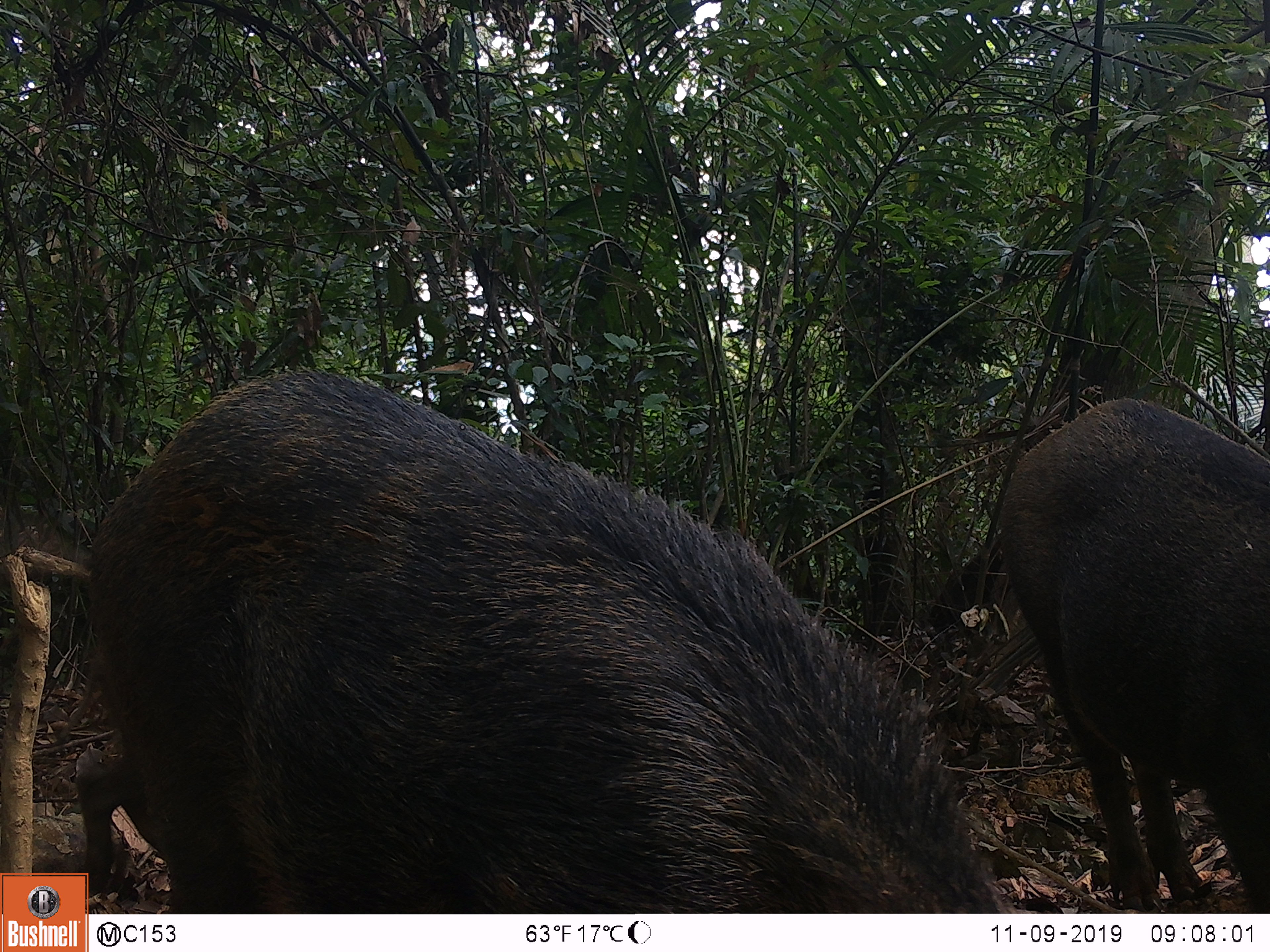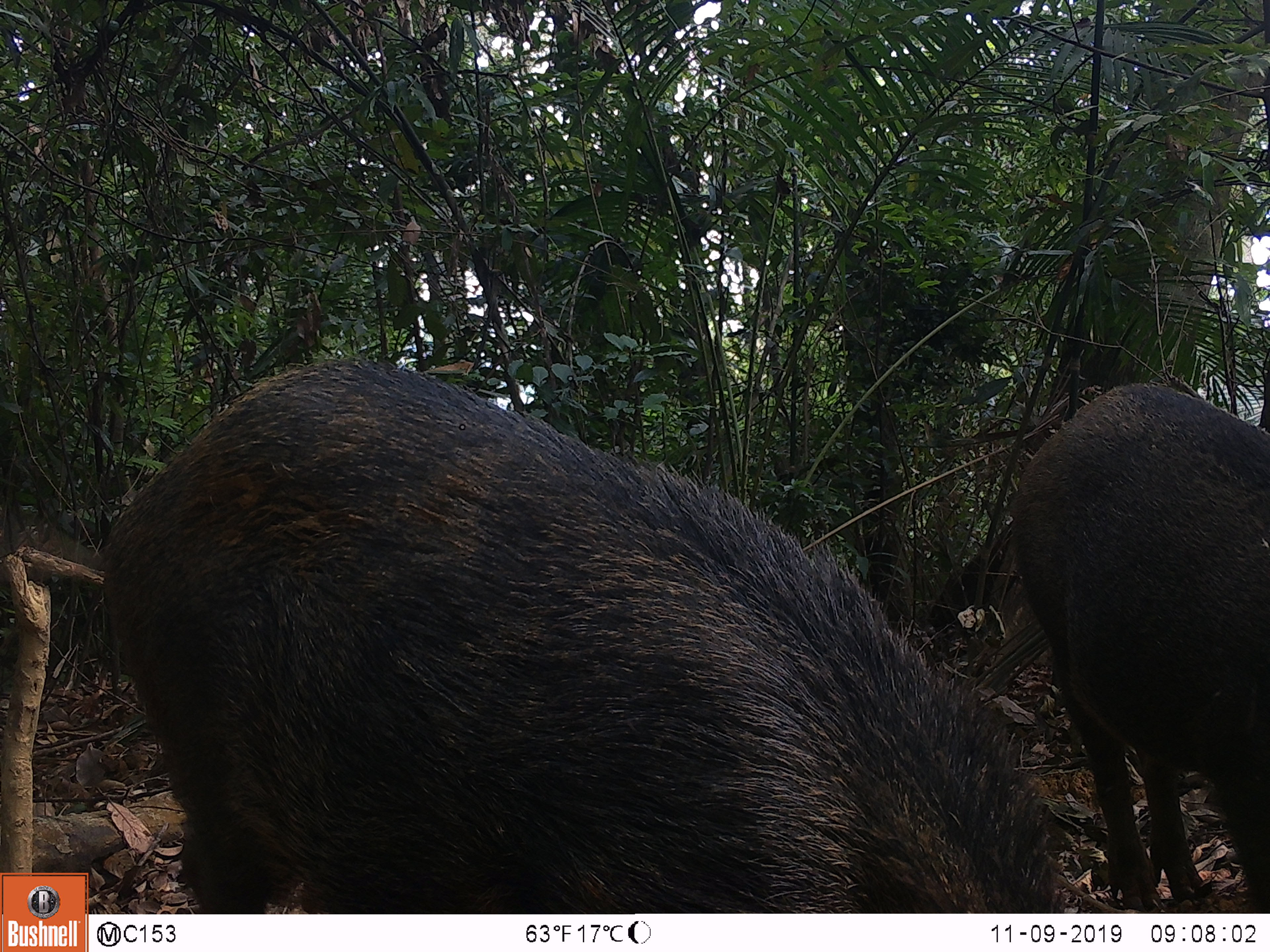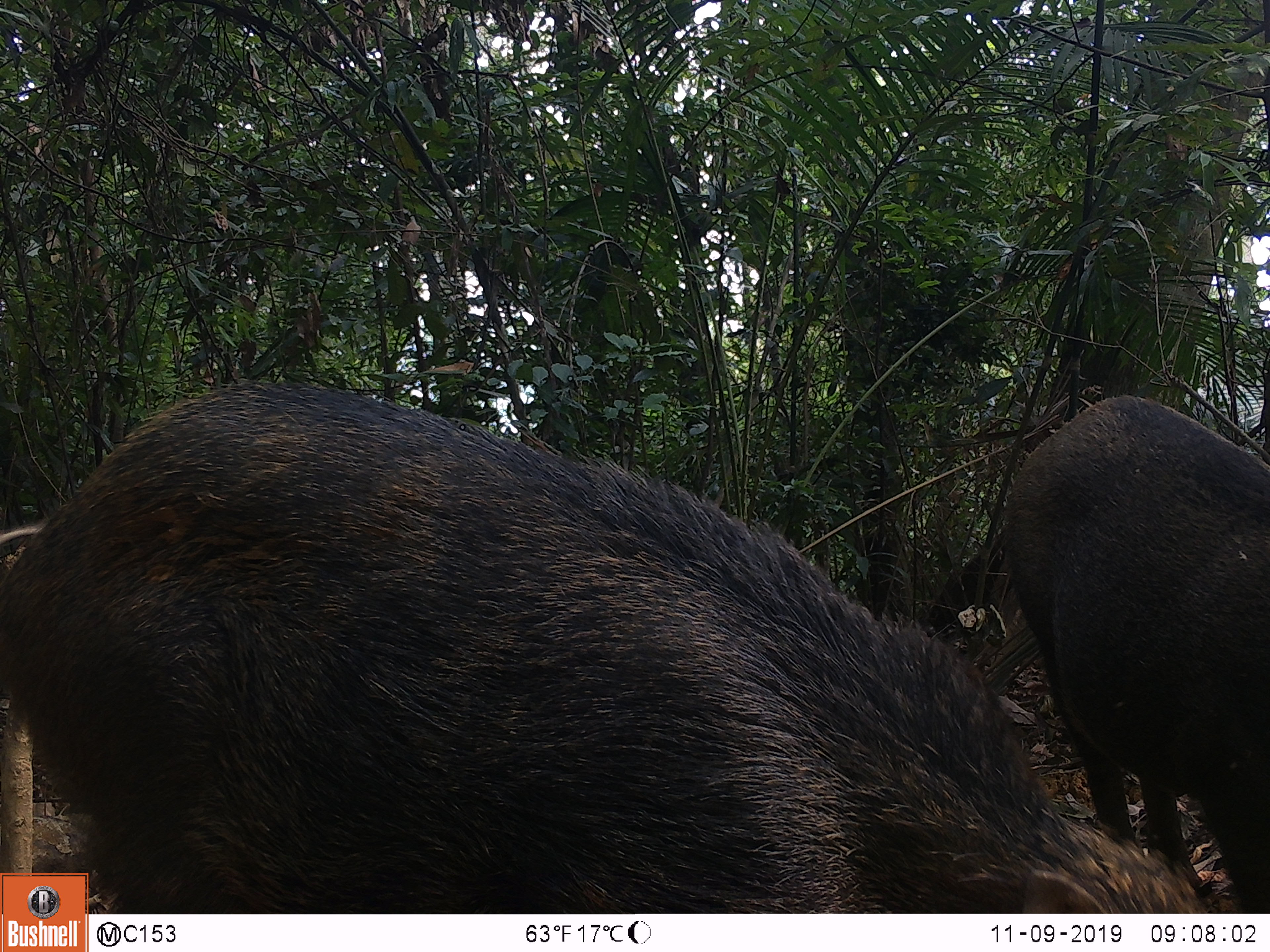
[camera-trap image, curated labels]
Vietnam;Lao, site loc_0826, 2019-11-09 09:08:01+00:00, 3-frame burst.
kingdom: Animalia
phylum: Chordata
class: Mammalia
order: Artiodactyla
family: Suidae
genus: Sus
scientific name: Sus scrofa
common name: eurasian wild pig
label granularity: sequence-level